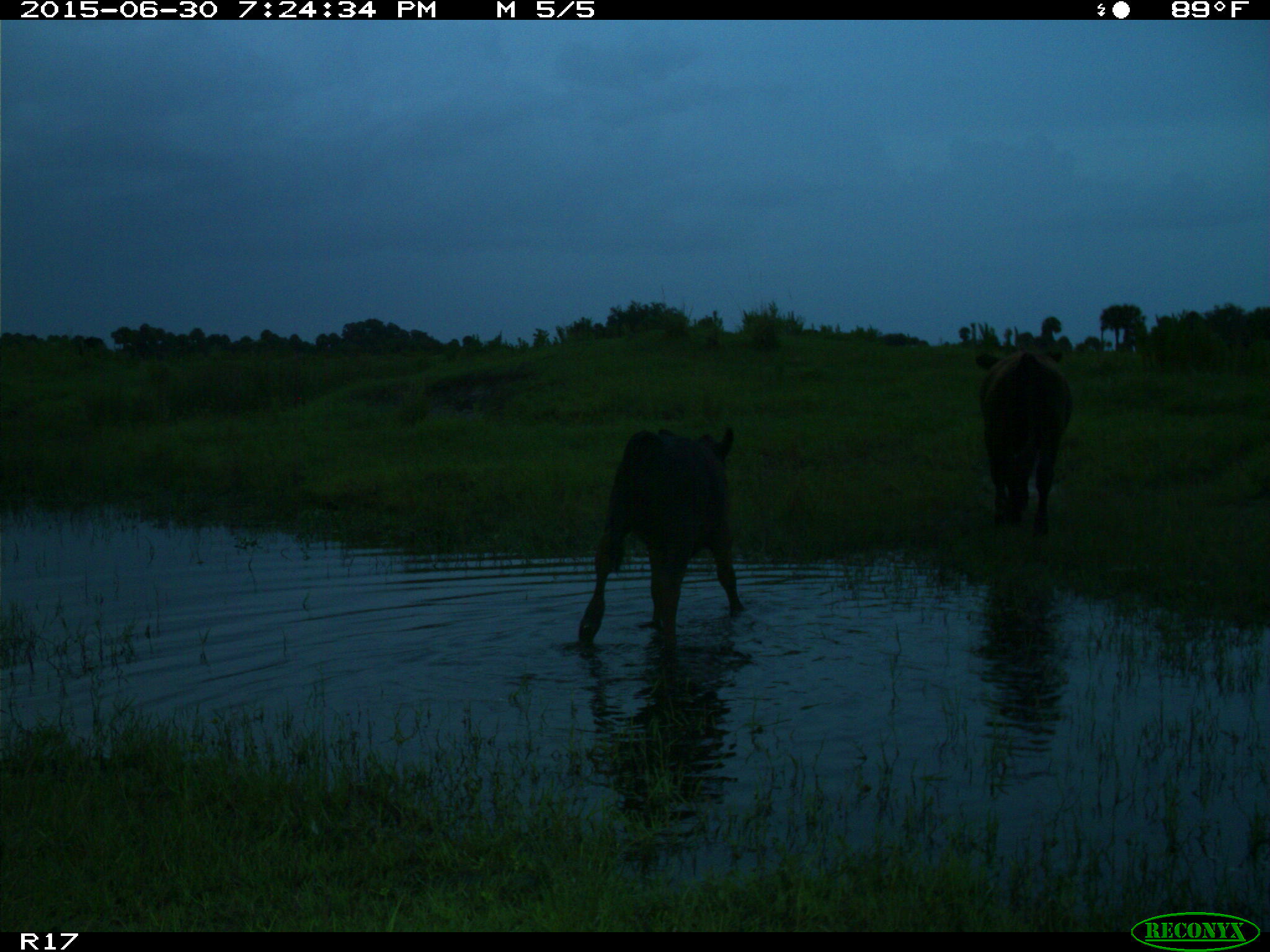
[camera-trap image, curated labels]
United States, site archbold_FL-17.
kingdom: Animalia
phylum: Chordata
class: Mammalia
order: Artiodactyla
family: Bovidae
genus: Bos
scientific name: Bos taurus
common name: domestic cow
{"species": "Bos taurus (domestic cow)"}